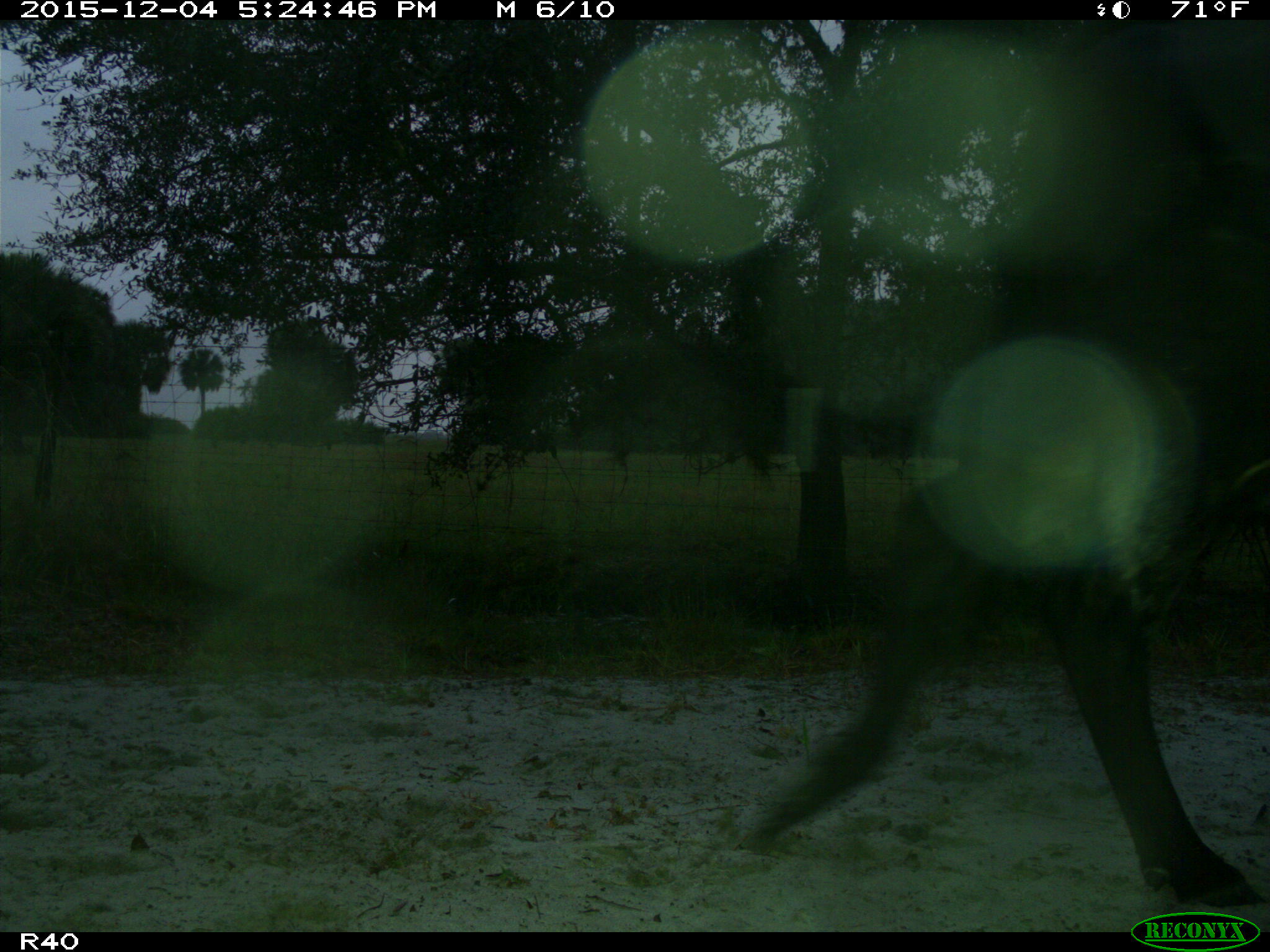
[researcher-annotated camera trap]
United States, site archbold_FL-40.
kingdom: Animalia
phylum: Chordata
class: Mammalia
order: Artiodactyla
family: Bovidae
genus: Bos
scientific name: Bos taurus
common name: domestic cow